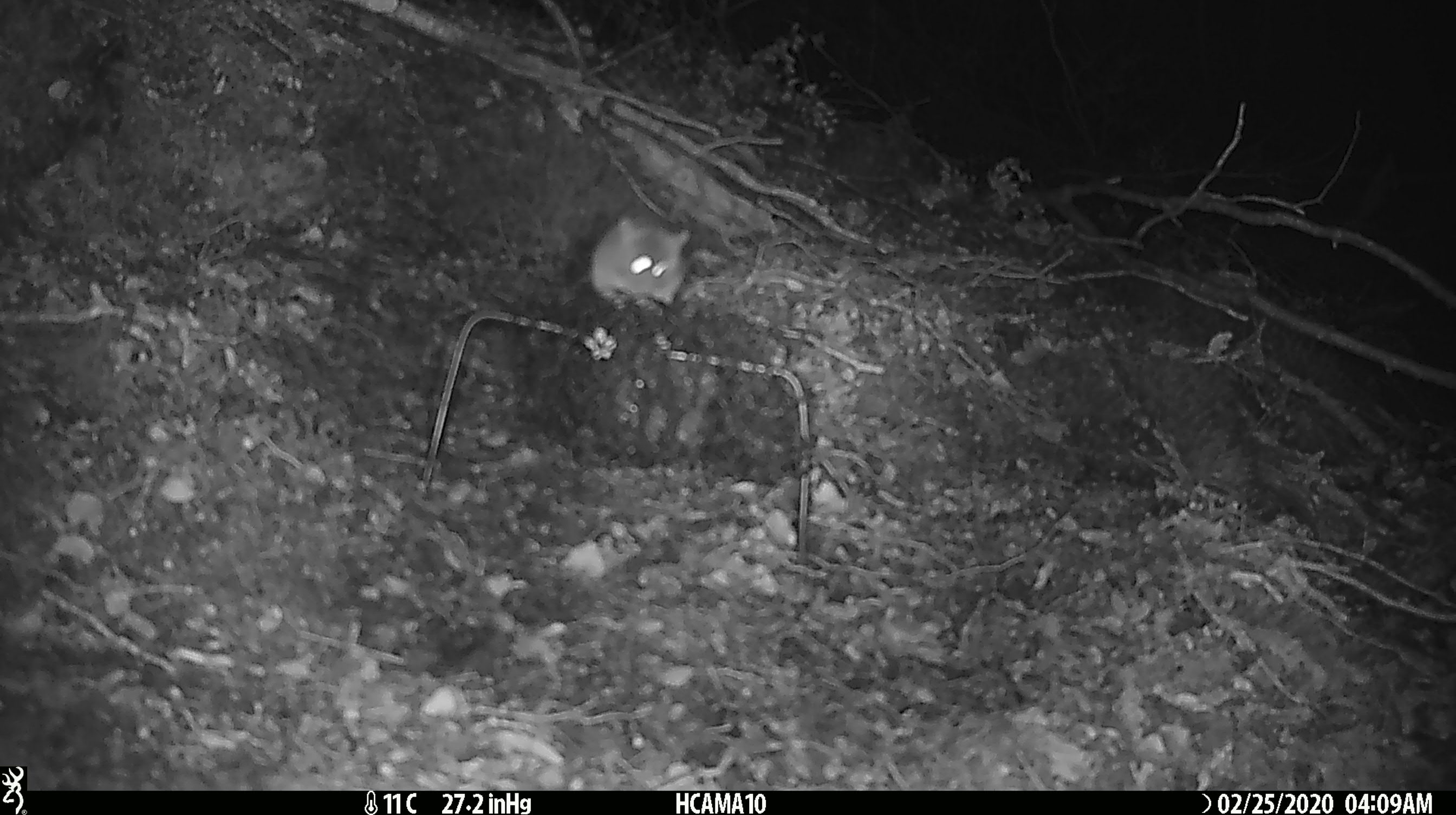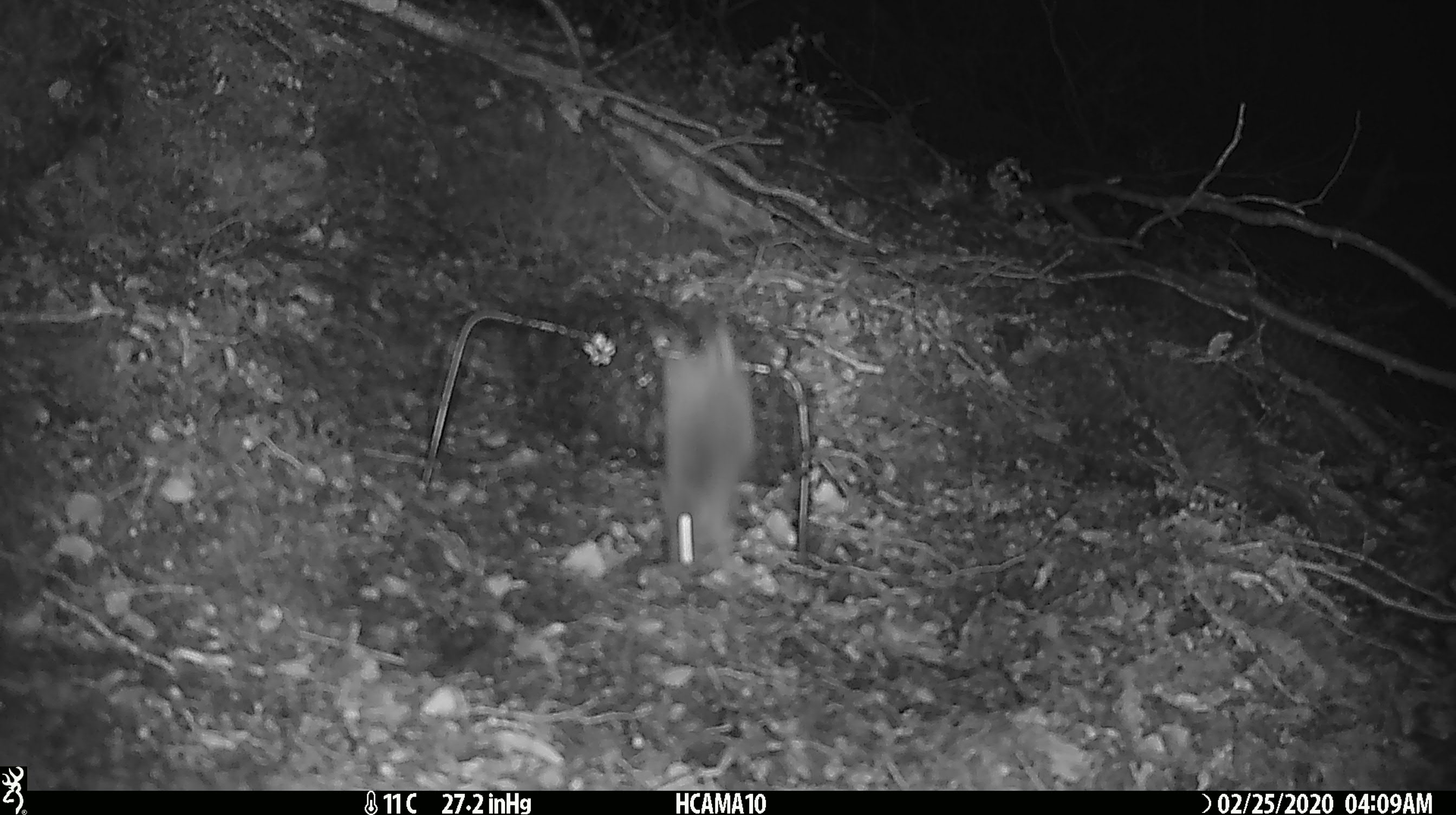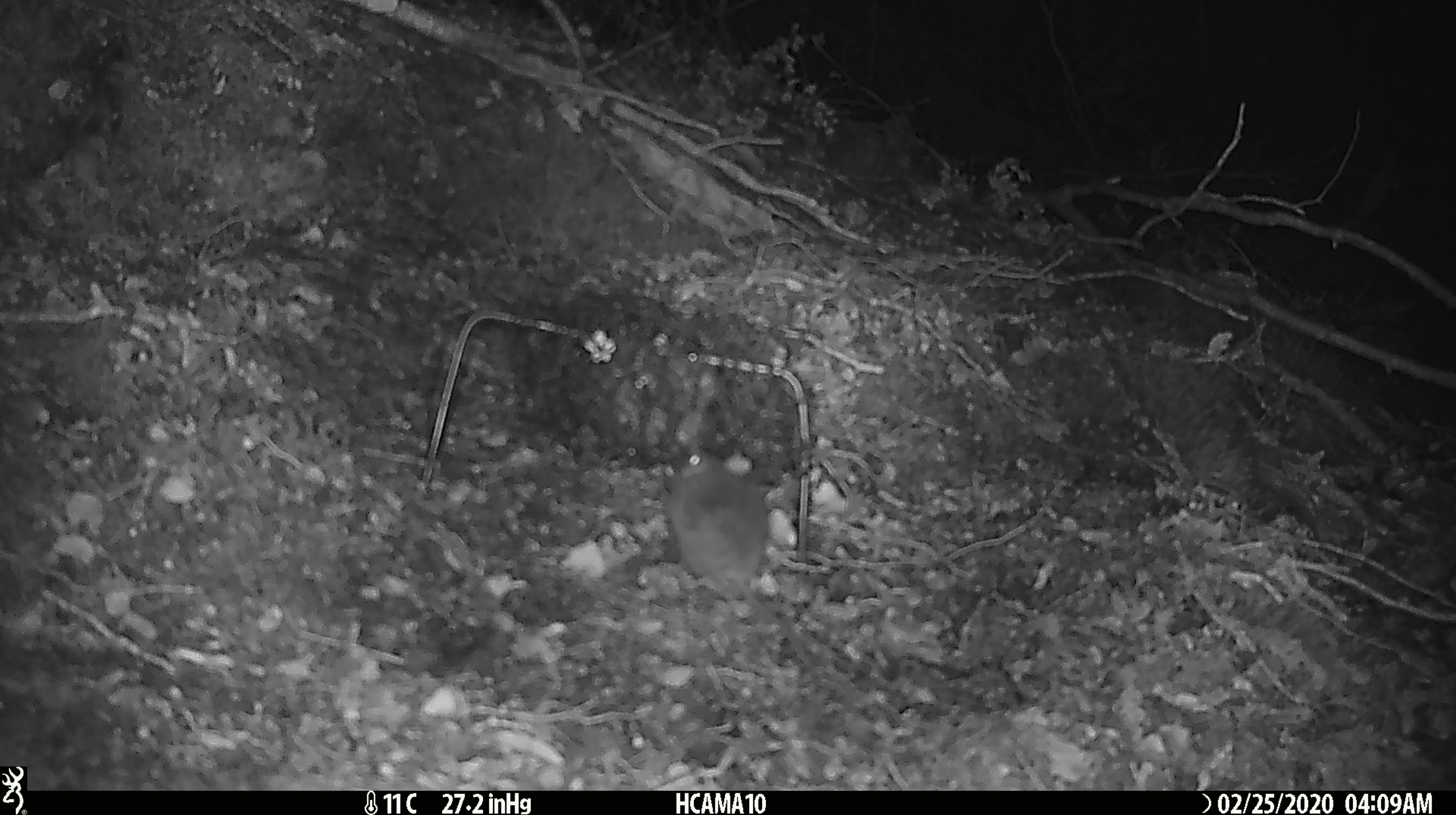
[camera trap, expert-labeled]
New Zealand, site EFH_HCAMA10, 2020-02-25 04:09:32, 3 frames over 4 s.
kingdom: Animalia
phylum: Chordata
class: Mammalia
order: Rodentia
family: Muridae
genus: Mus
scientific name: Mus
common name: mouse